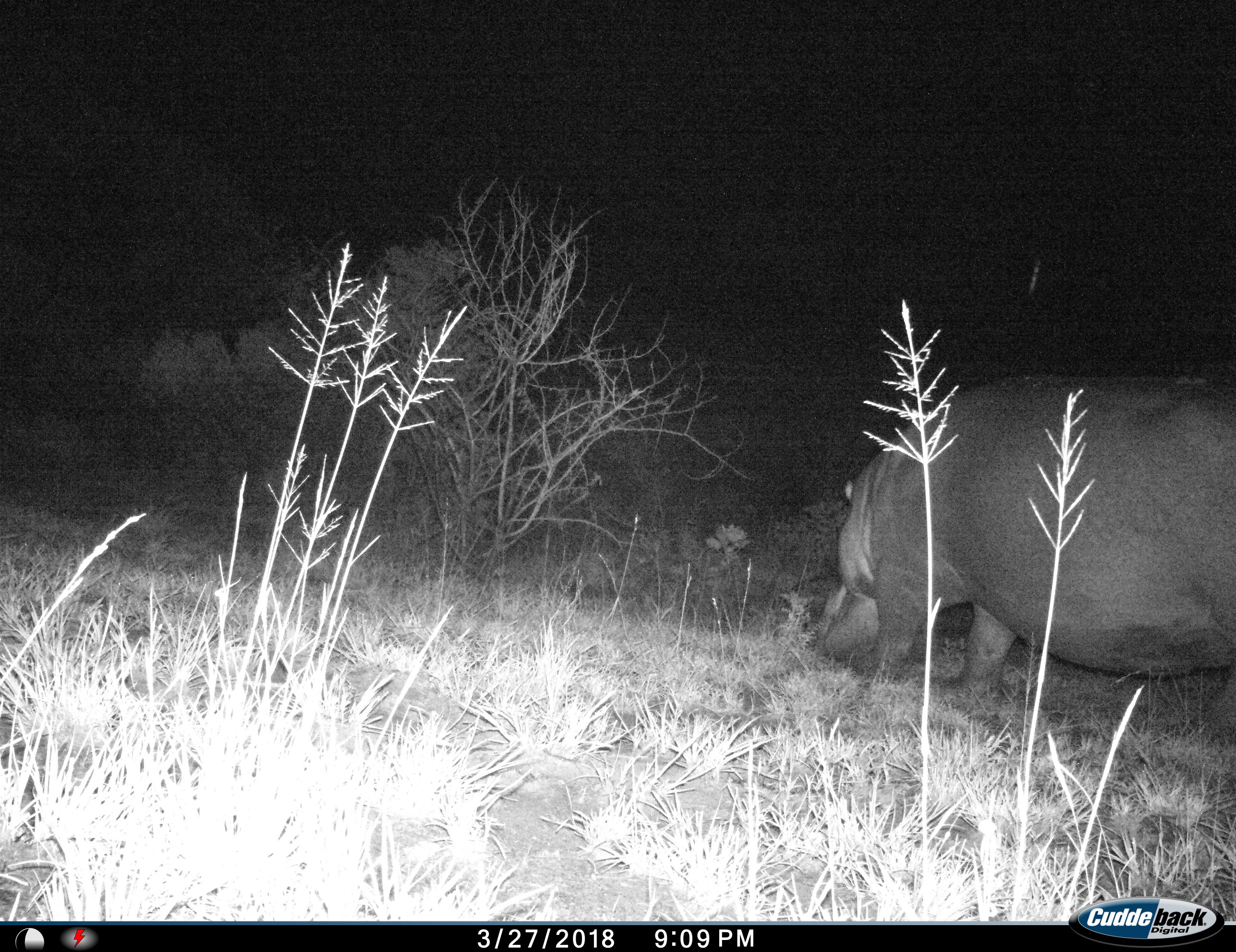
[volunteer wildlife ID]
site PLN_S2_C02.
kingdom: Animalia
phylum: Chordata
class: Mammalia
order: Artiodactyla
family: Hippopotamidae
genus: Hippopotamus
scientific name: Hippopotamus amphibius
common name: hippopotamus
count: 1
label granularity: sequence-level